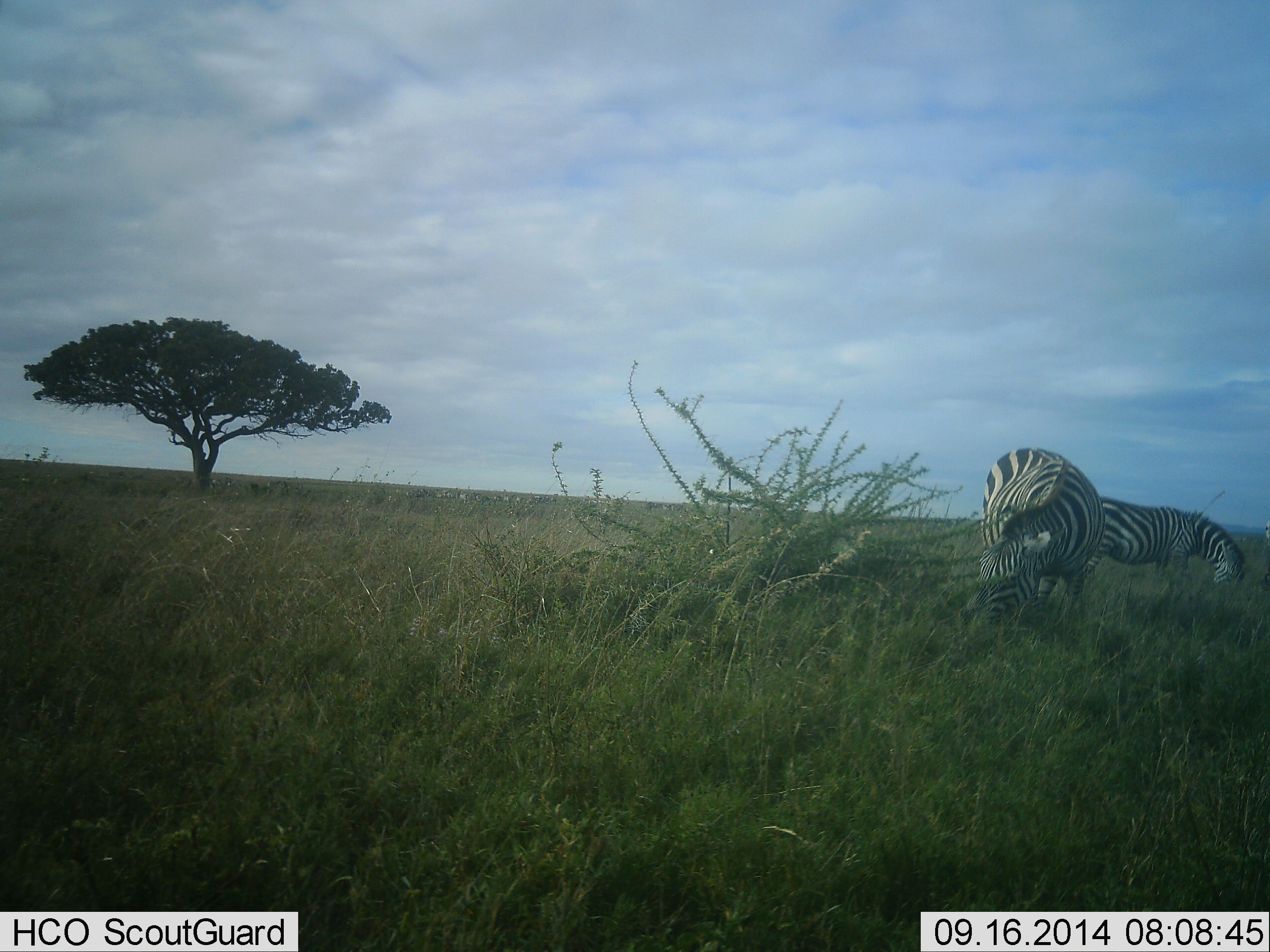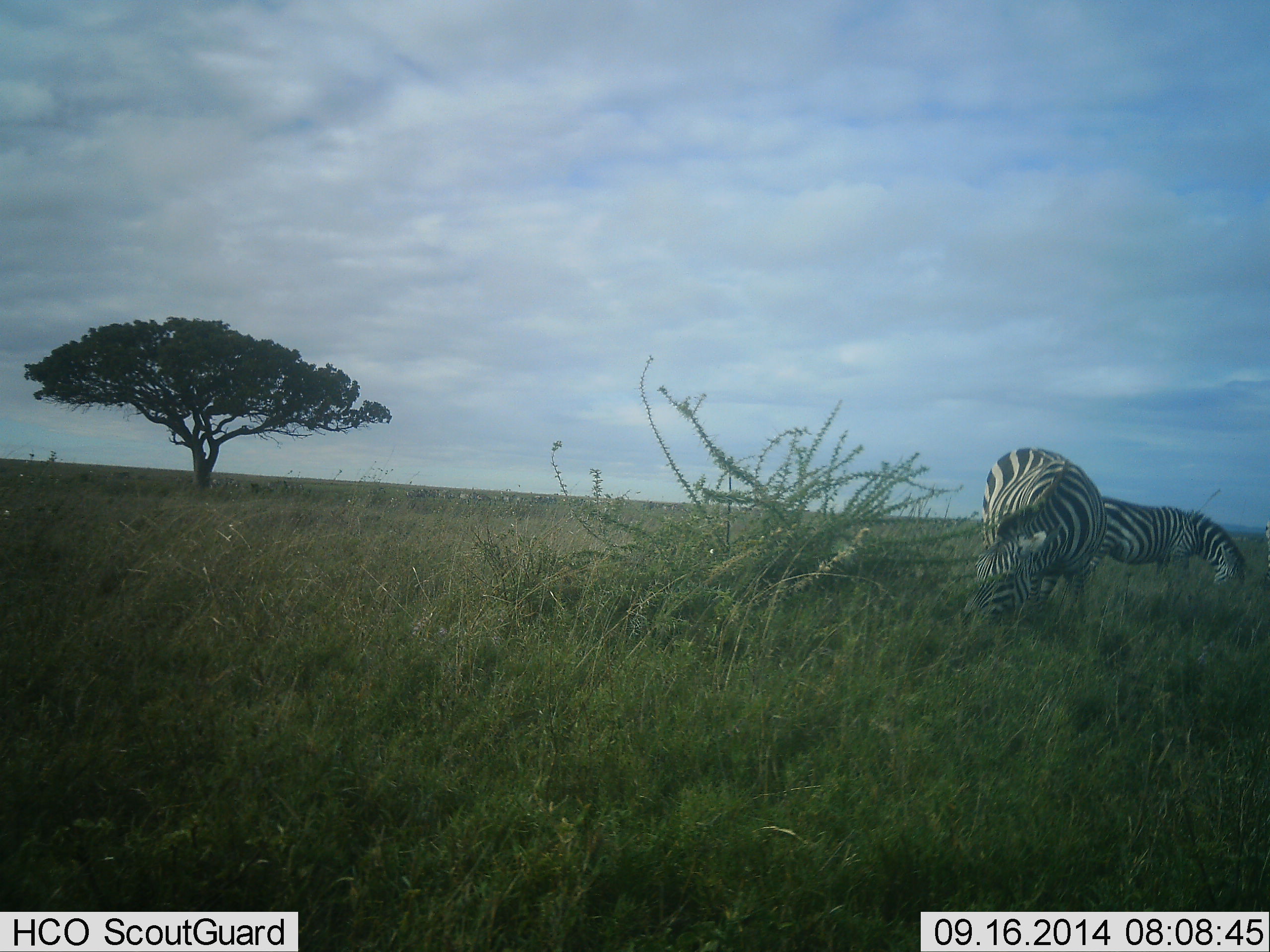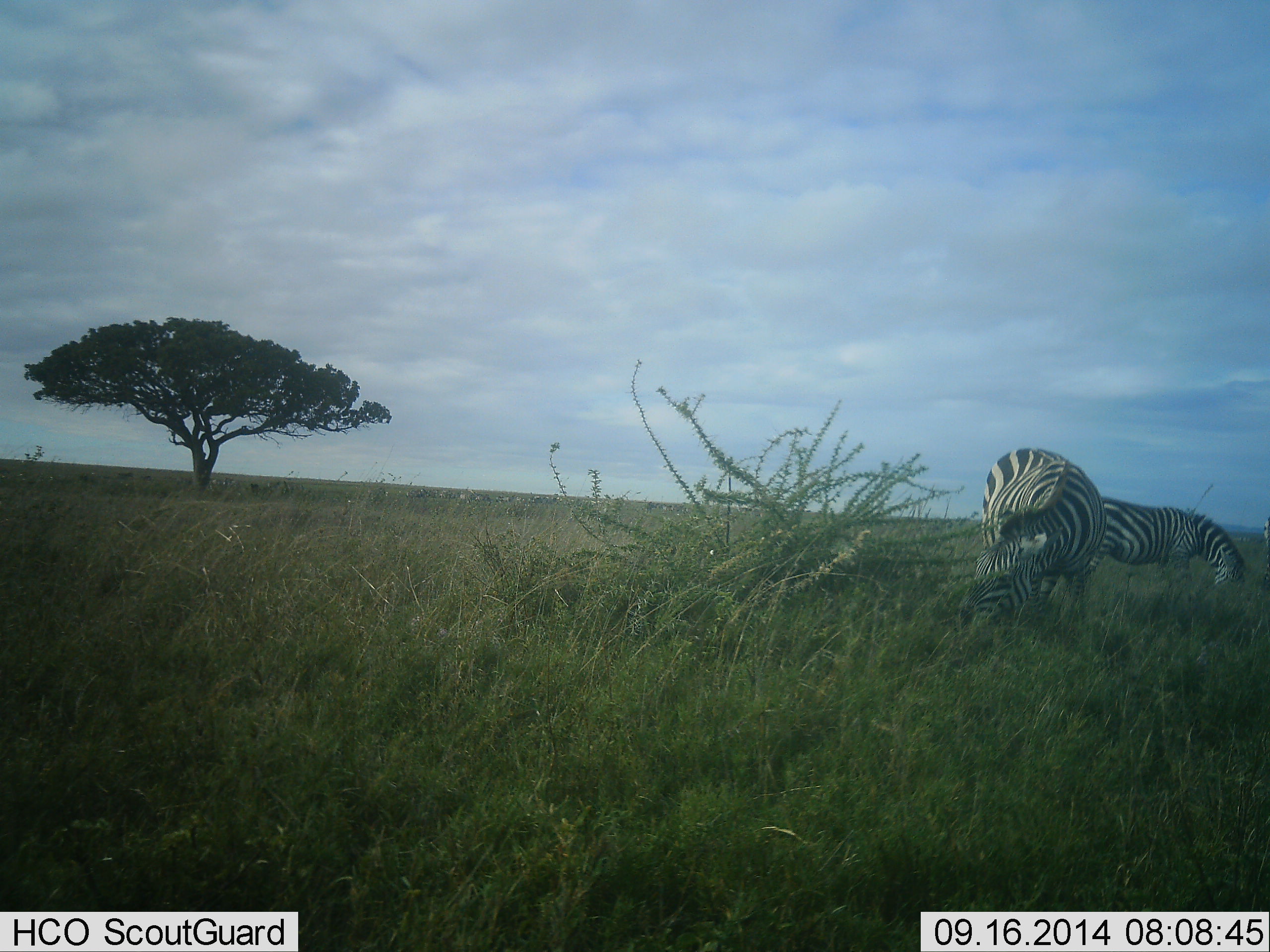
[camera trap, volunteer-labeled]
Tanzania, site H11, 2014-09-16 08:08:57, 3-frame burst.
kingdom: Animalia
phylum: Chordata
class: Mammalia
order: Perissodactyla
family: Equidae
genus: Equus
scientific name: Equus quagga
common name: plains zebra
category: zebra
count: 2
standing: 30%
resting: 0%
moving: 0%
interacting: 0%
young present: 0%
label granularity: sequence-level